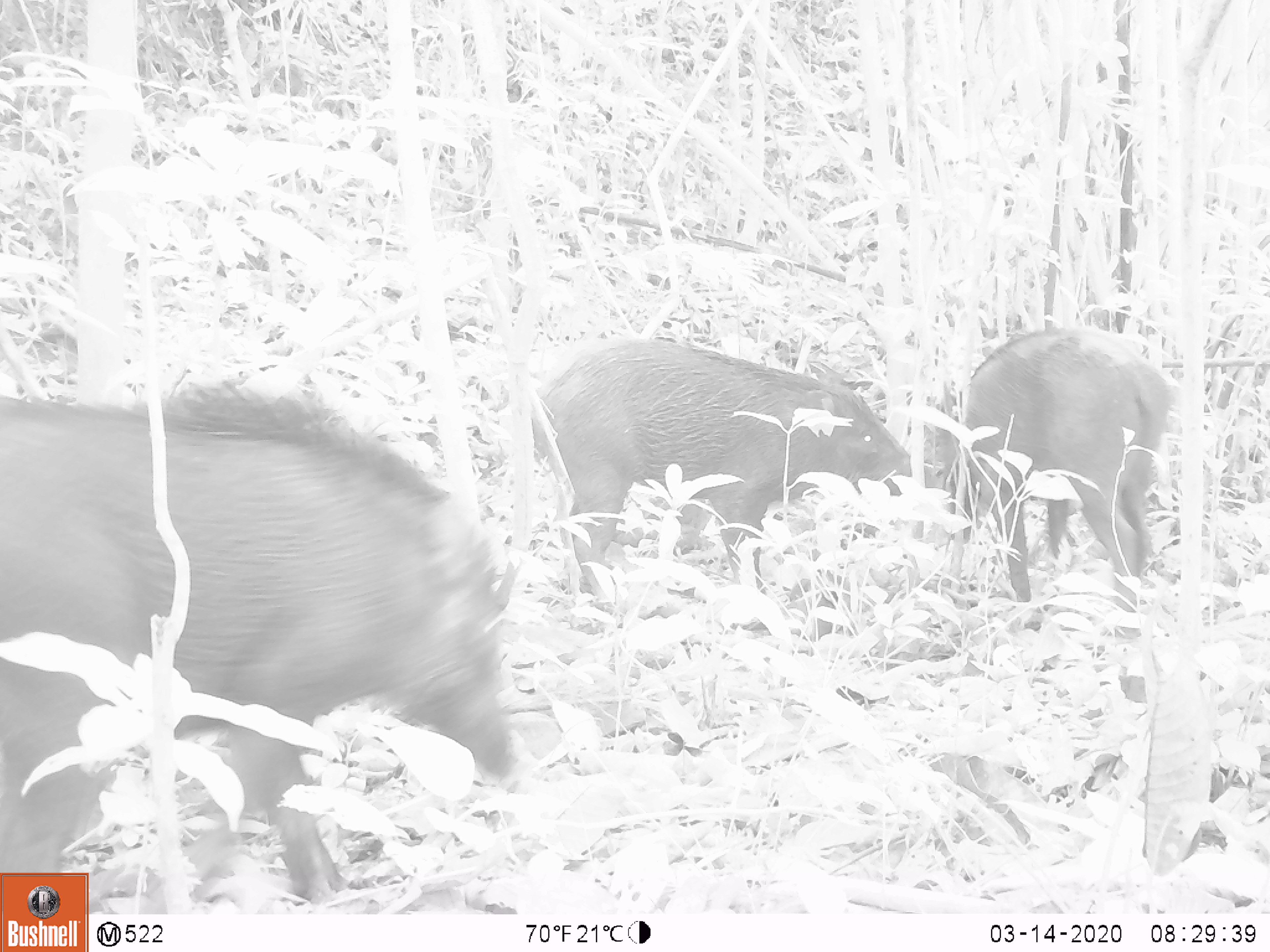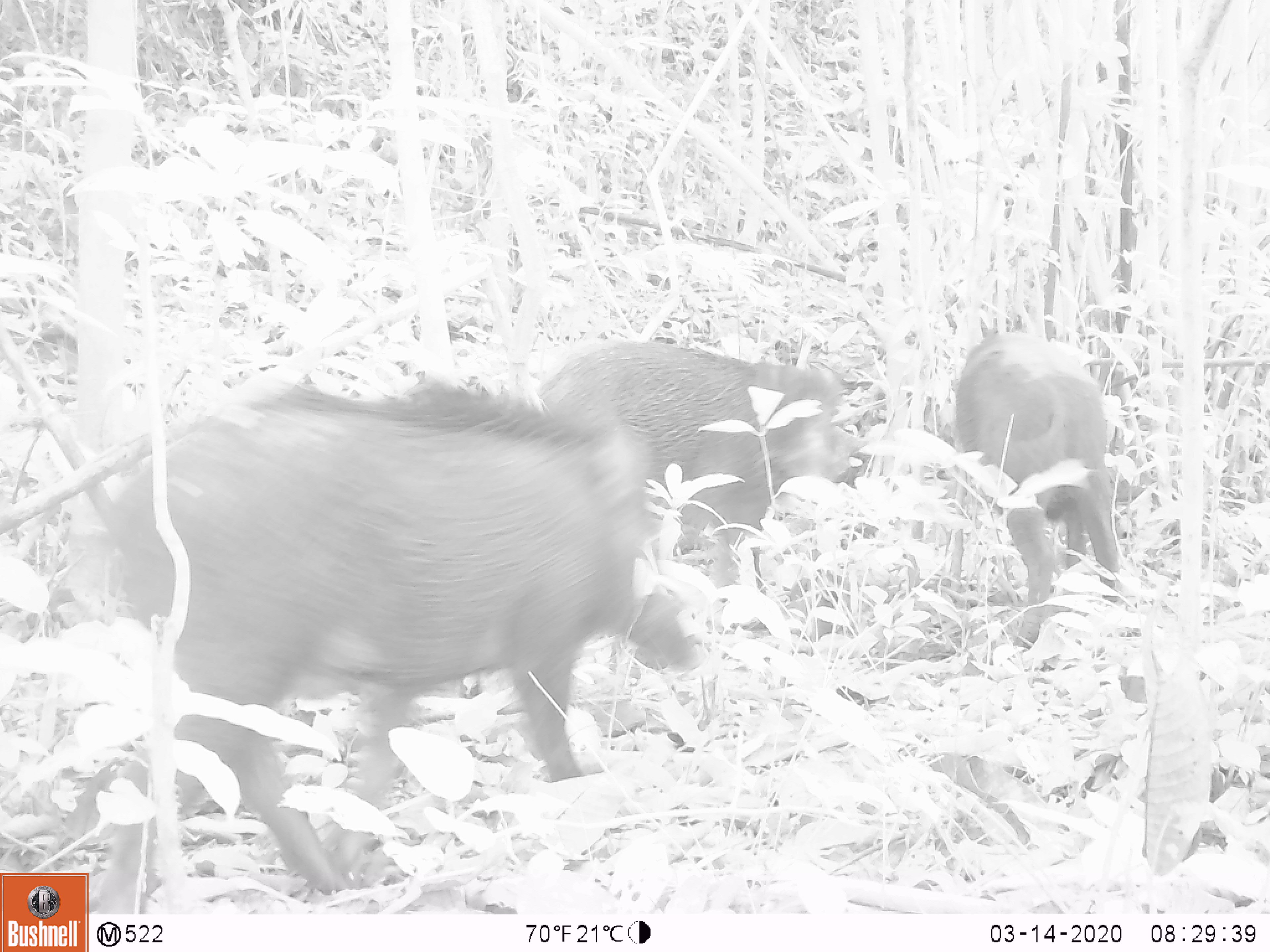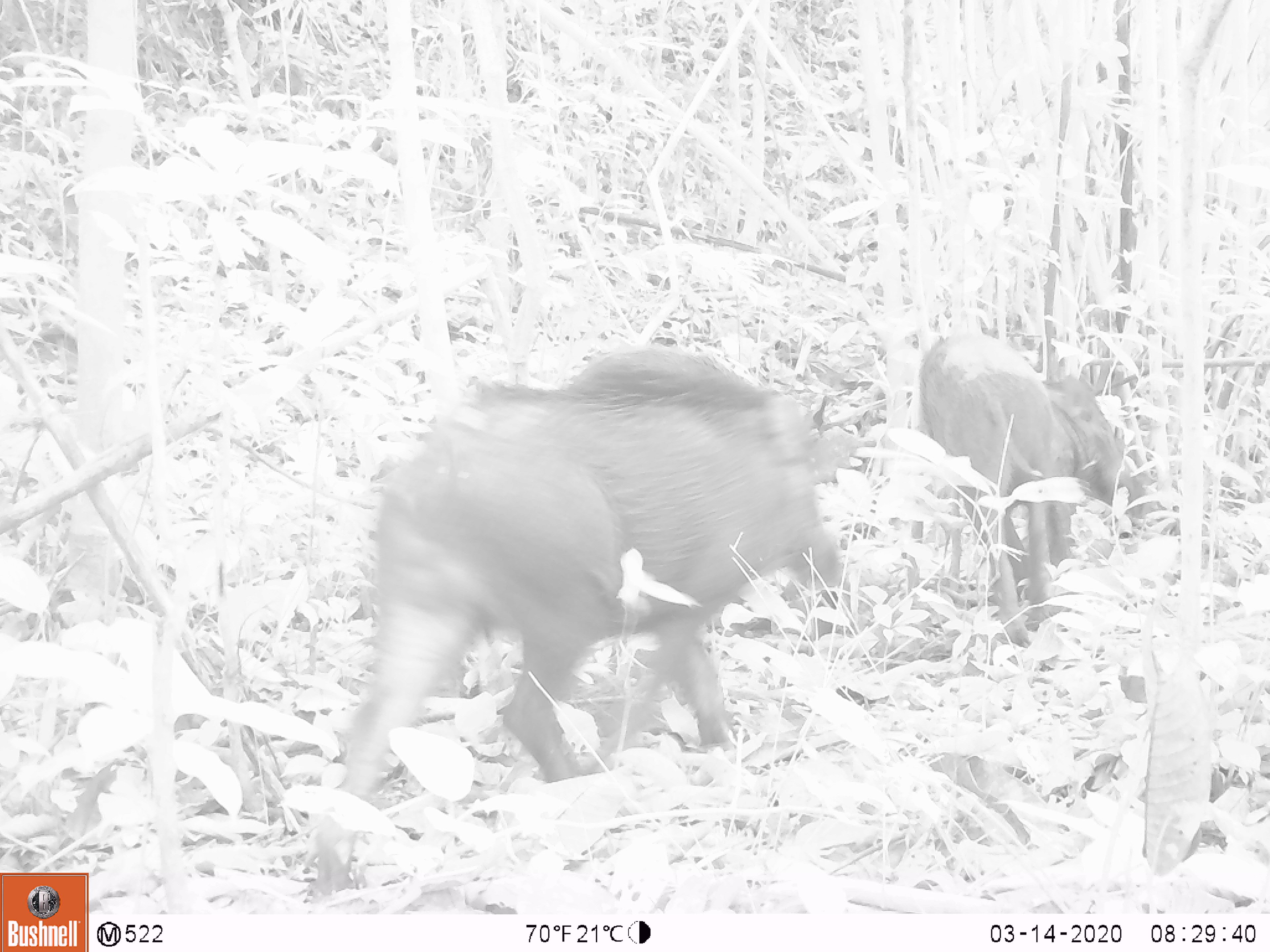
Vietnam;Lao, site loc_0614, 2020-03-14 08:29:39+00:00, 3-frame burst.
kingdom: Animalia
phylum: Chordata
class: Mammalia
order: Artiodactyla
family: Suidae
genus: Sus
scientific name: Sus scrofa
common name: eurasian wild pig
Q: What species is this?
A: Eurasian wild pig (Sus scrofa).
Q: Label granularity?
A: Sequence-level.